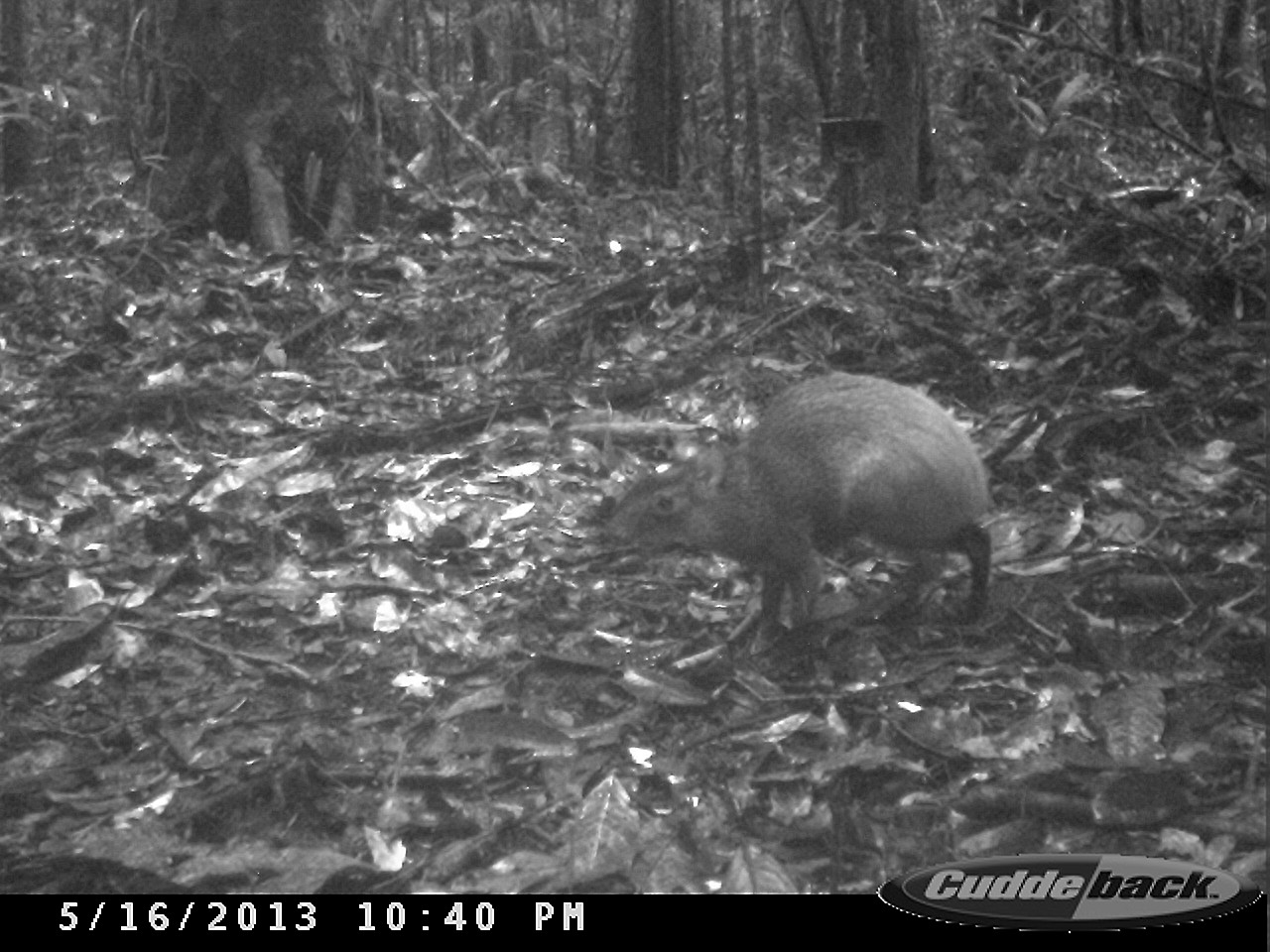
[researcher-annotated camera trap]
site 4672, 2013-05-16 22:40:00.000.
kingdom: Animalia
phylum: Chordata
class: Mammalia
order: Rodentia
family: Dasyproctidae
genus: Dasyprocta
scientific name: Dasyprocta leporina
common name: red-rumped agouti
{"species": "Dasyprocta leporina (red-rumped agouti)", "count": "1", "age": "adult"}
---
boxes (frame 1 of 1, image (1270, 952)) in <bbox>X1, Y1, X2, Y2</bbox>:
dasyprocta leporina: <bbox>600, 367, 1004, 653</bbox>